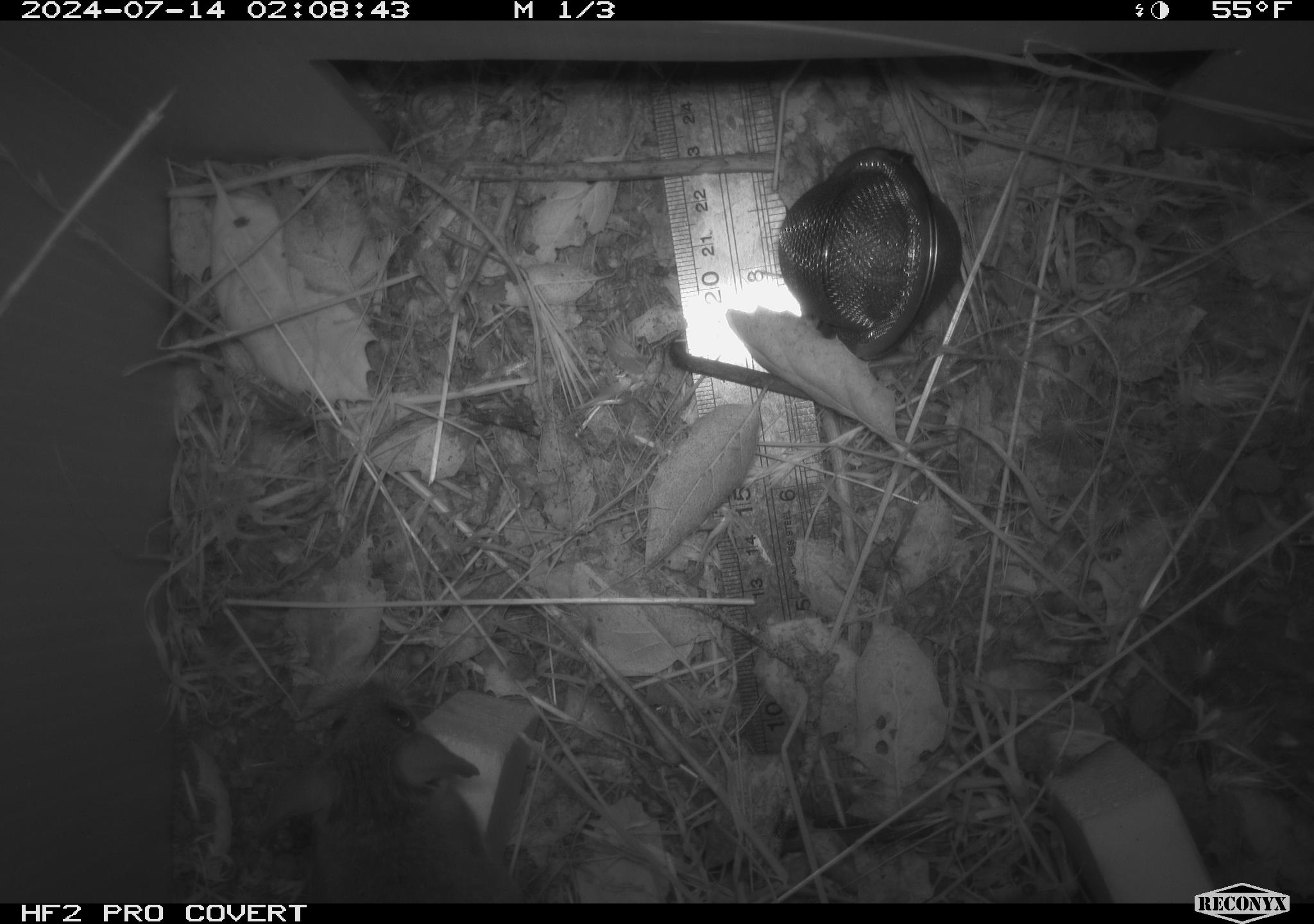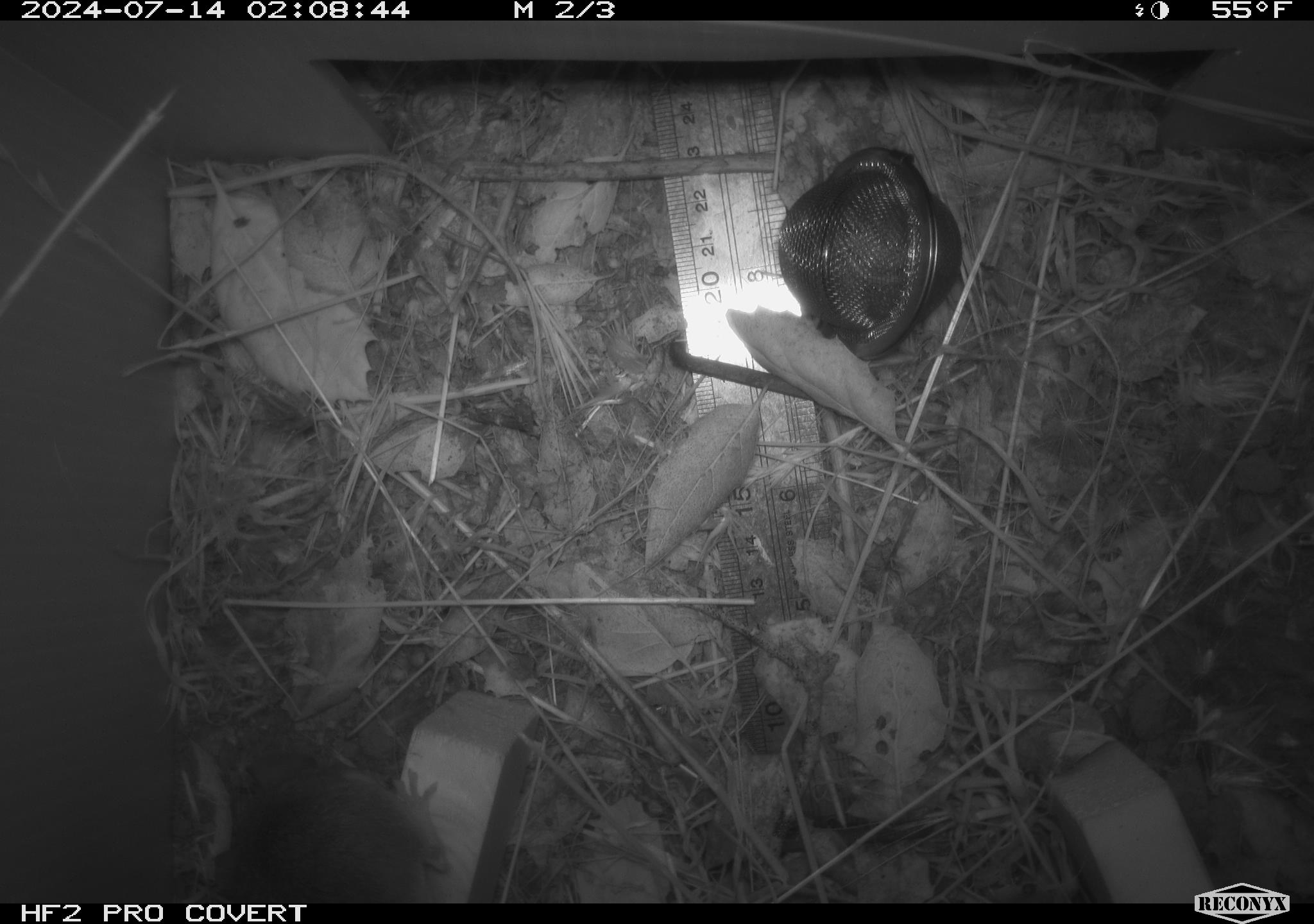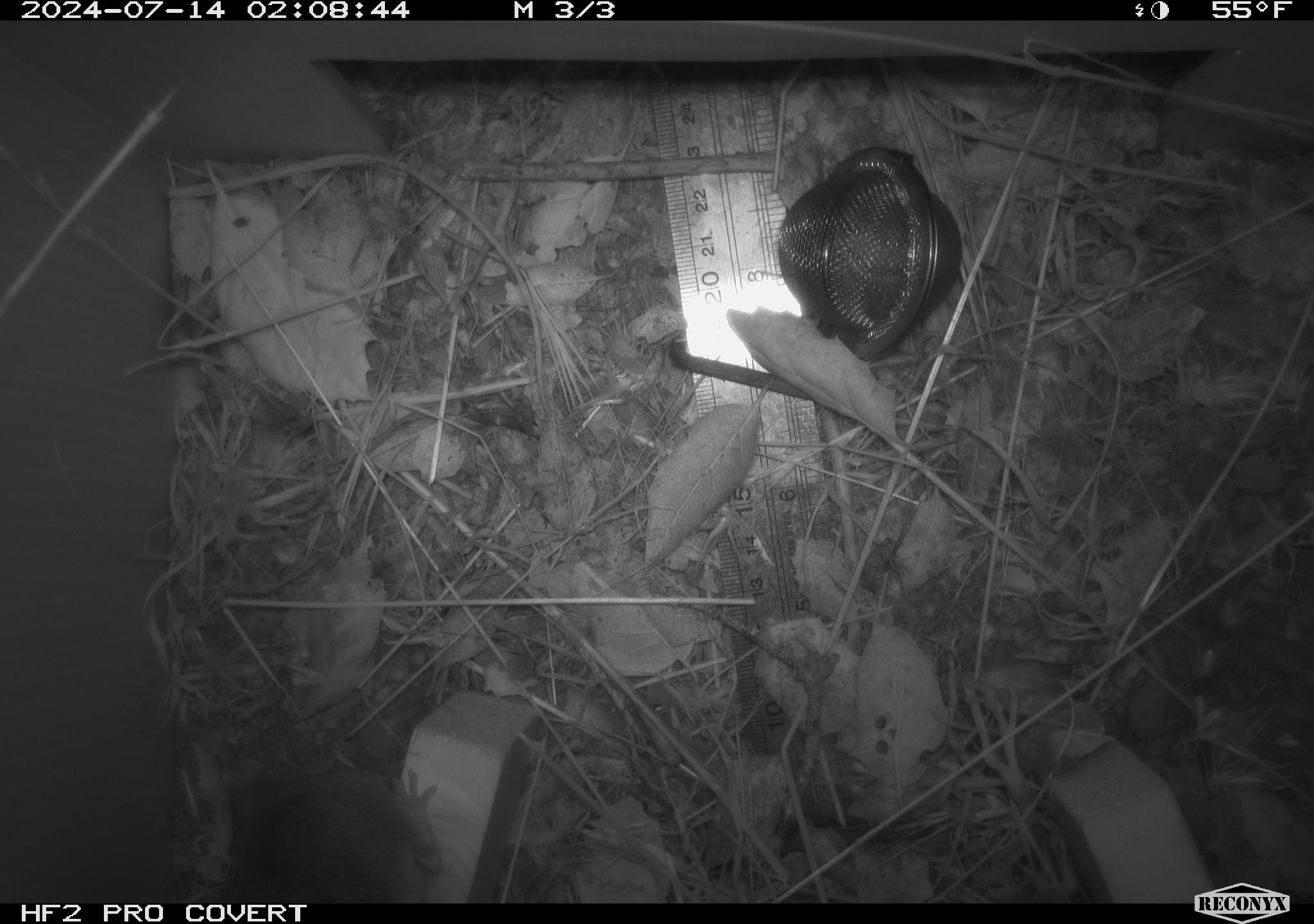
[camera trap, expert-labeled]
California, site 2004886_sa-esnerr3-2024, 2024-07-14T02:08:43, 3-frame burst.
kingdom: Animalia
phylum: Chordata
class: Mammalia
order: Rodentia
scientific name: Rodentia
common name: rodent